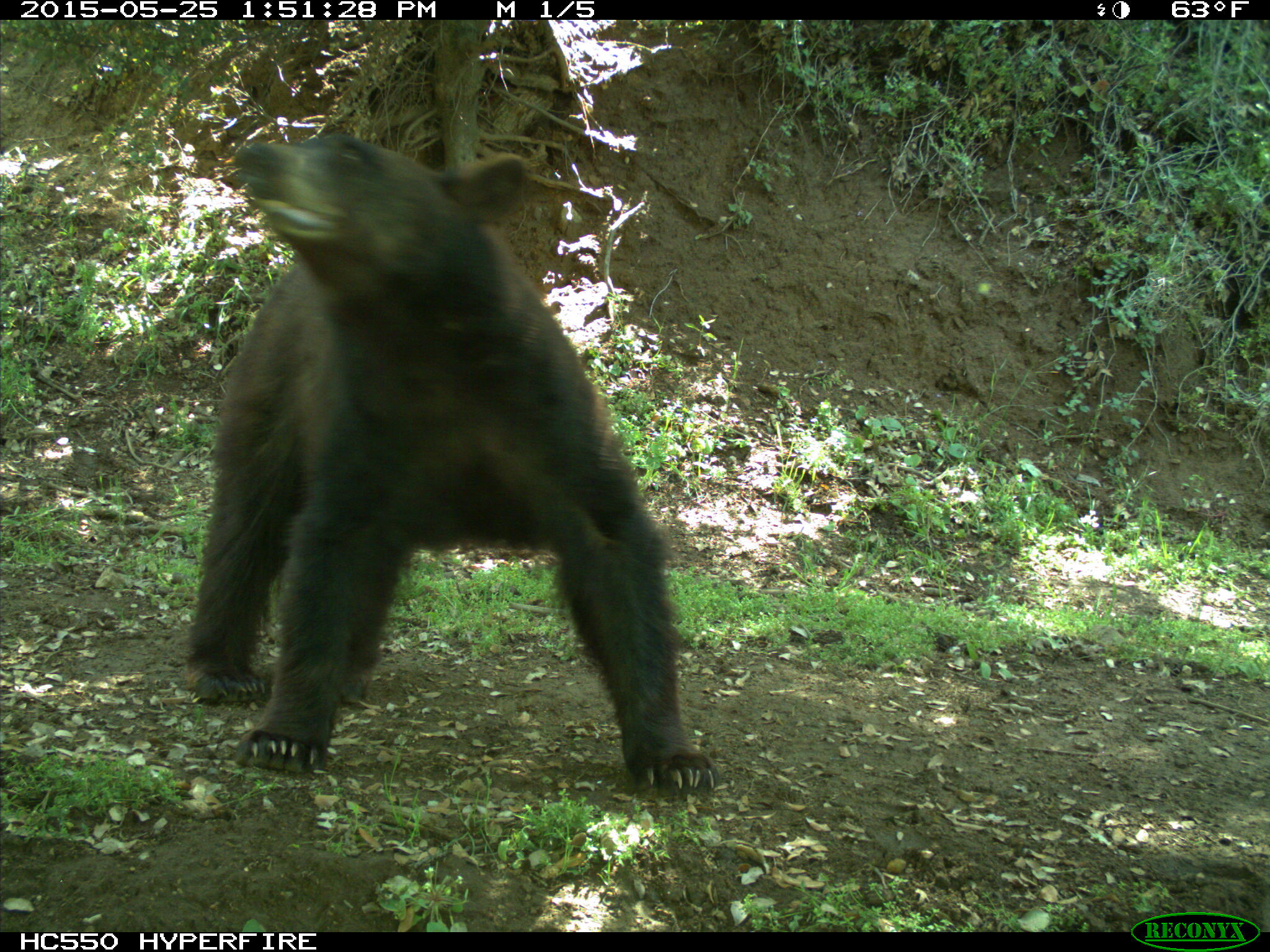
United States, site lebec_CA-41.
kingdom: Animalia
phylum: Chordata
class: Mammalia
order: Carnivora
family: Ursidae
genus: Ursus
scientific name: Ursus americanus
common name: american black bear